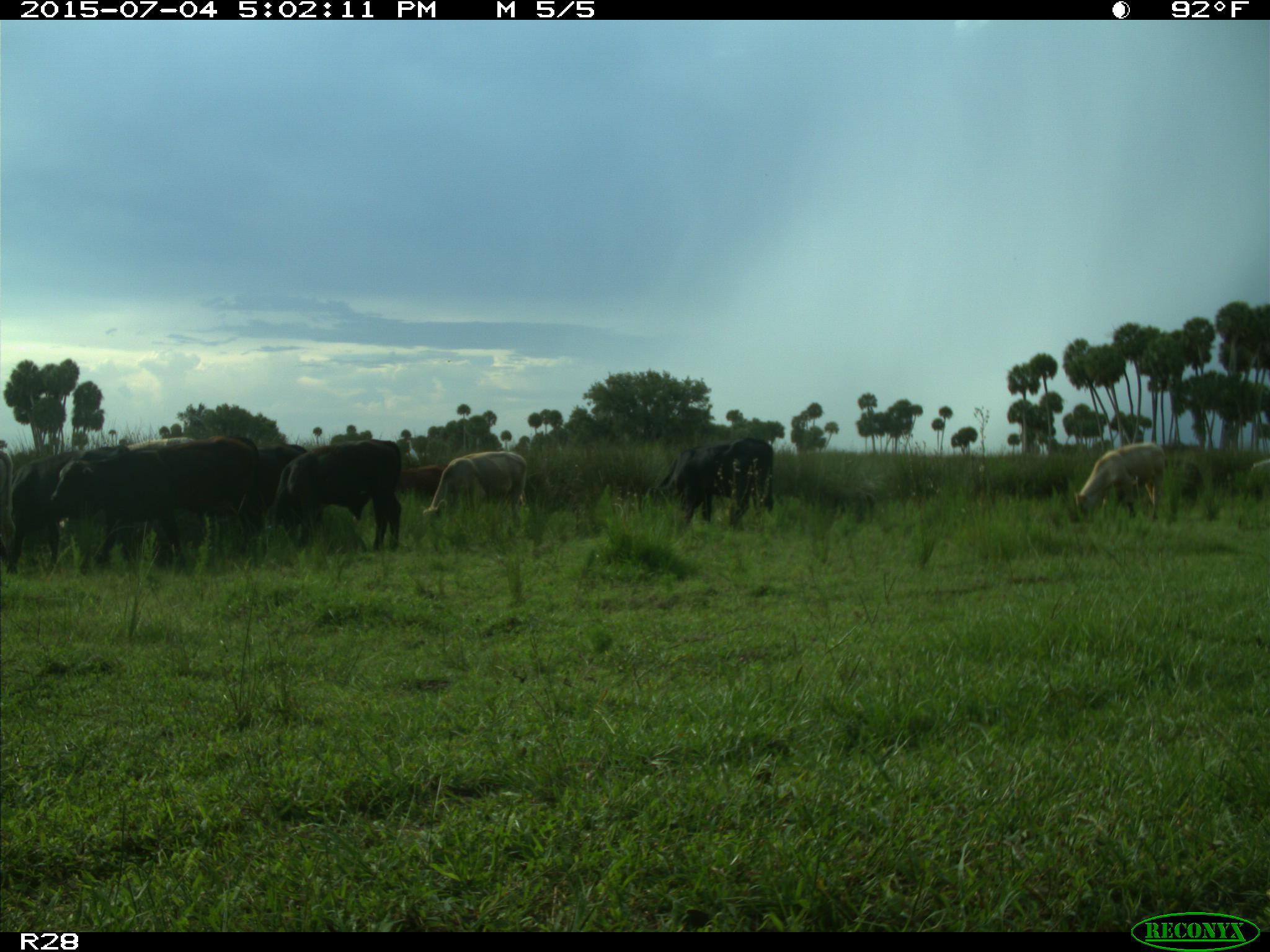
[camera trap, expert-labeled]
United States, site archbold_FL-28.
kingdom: Animalia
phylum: Chordata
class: Mammalia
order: Artiodactyla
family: Bovidae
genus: Bos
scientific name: Bos taurus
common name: domestic cow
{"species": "Bos taurus (domestic cow)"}